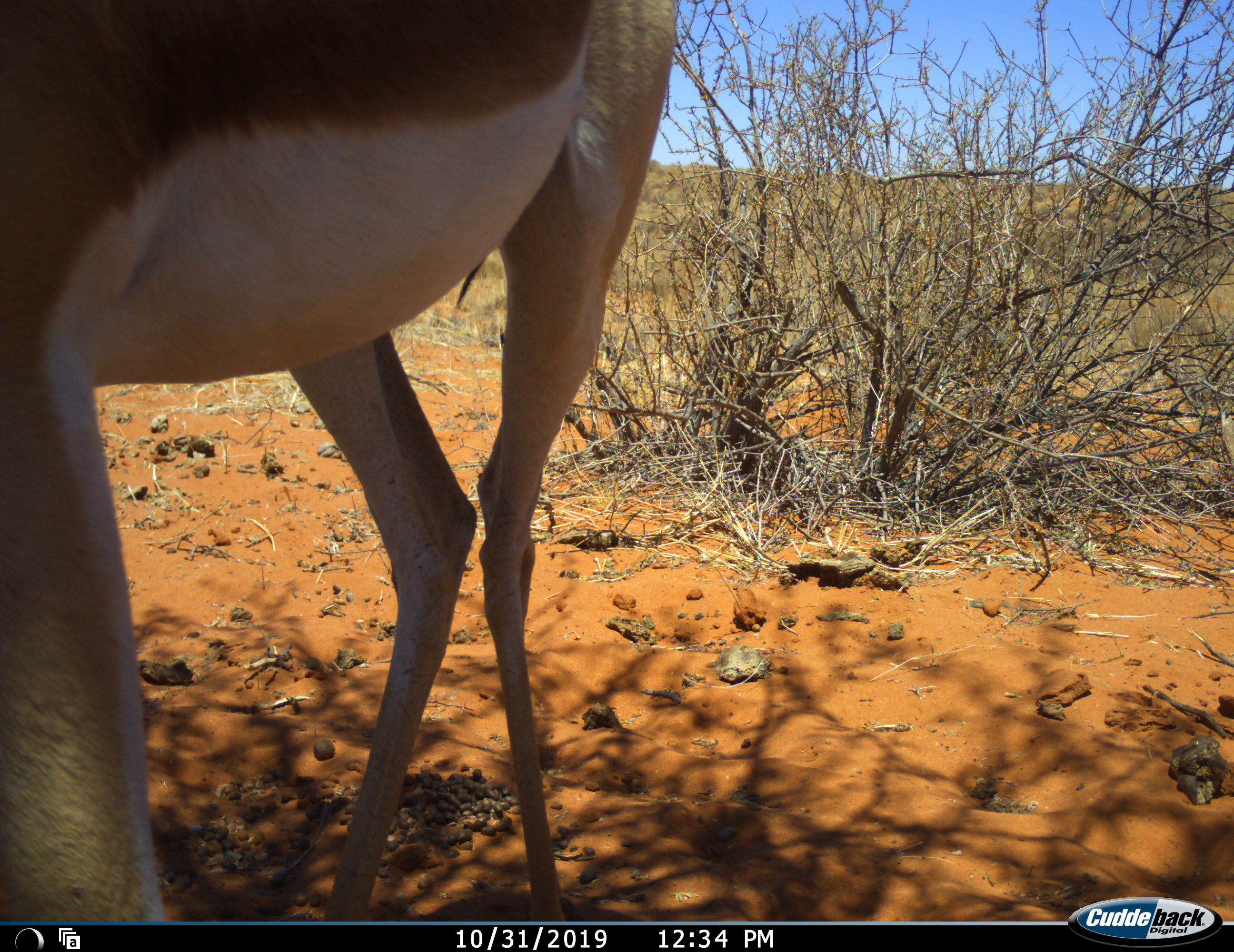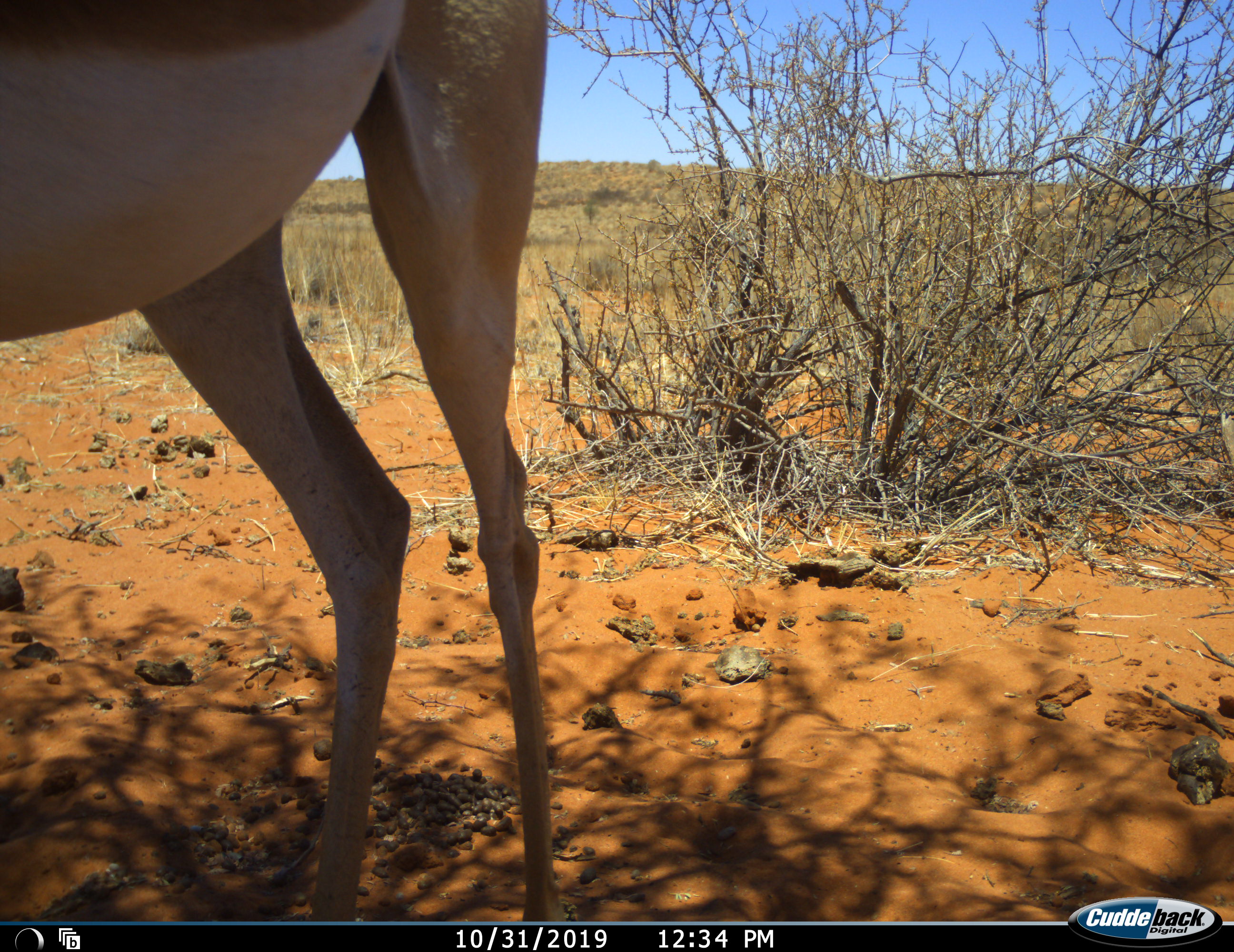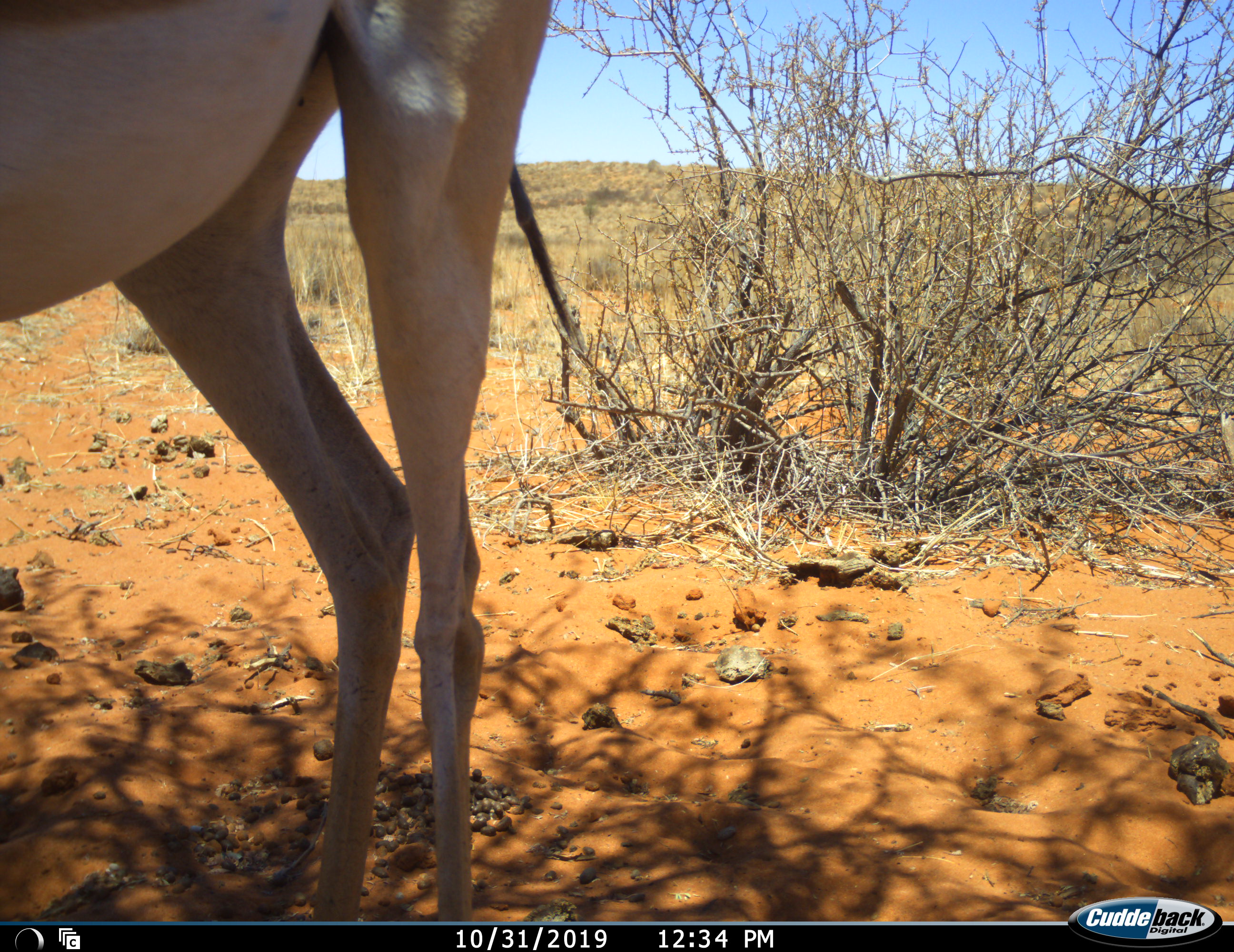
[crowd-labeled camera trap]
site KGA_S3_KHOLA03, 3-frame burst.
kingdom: Animalia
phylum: Chordata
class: Mammalia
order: Artiodactyla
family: Bovidae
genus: Antidorcas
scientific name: Antidorcas marsupialis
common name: springbok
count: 1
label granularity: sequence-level